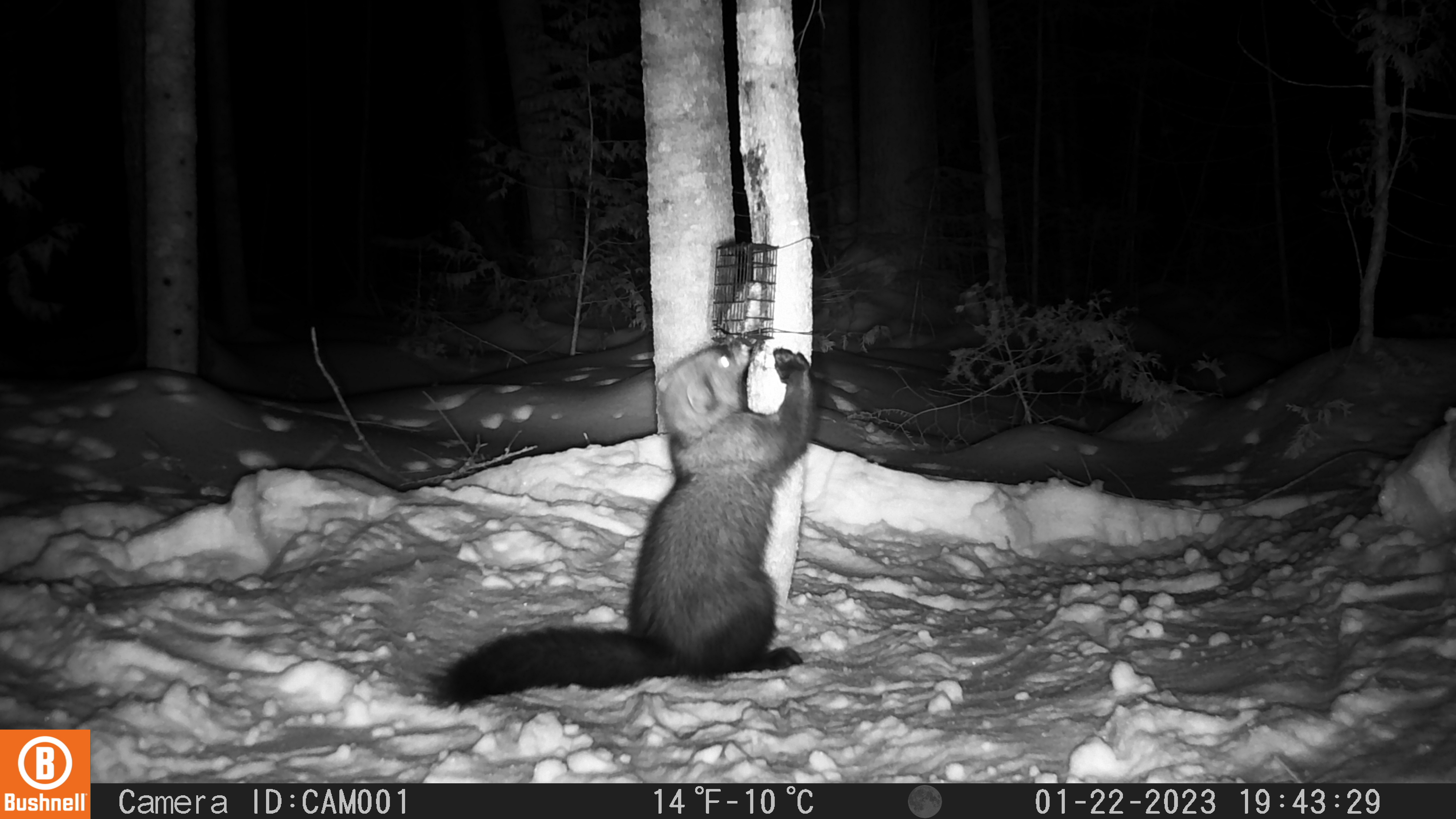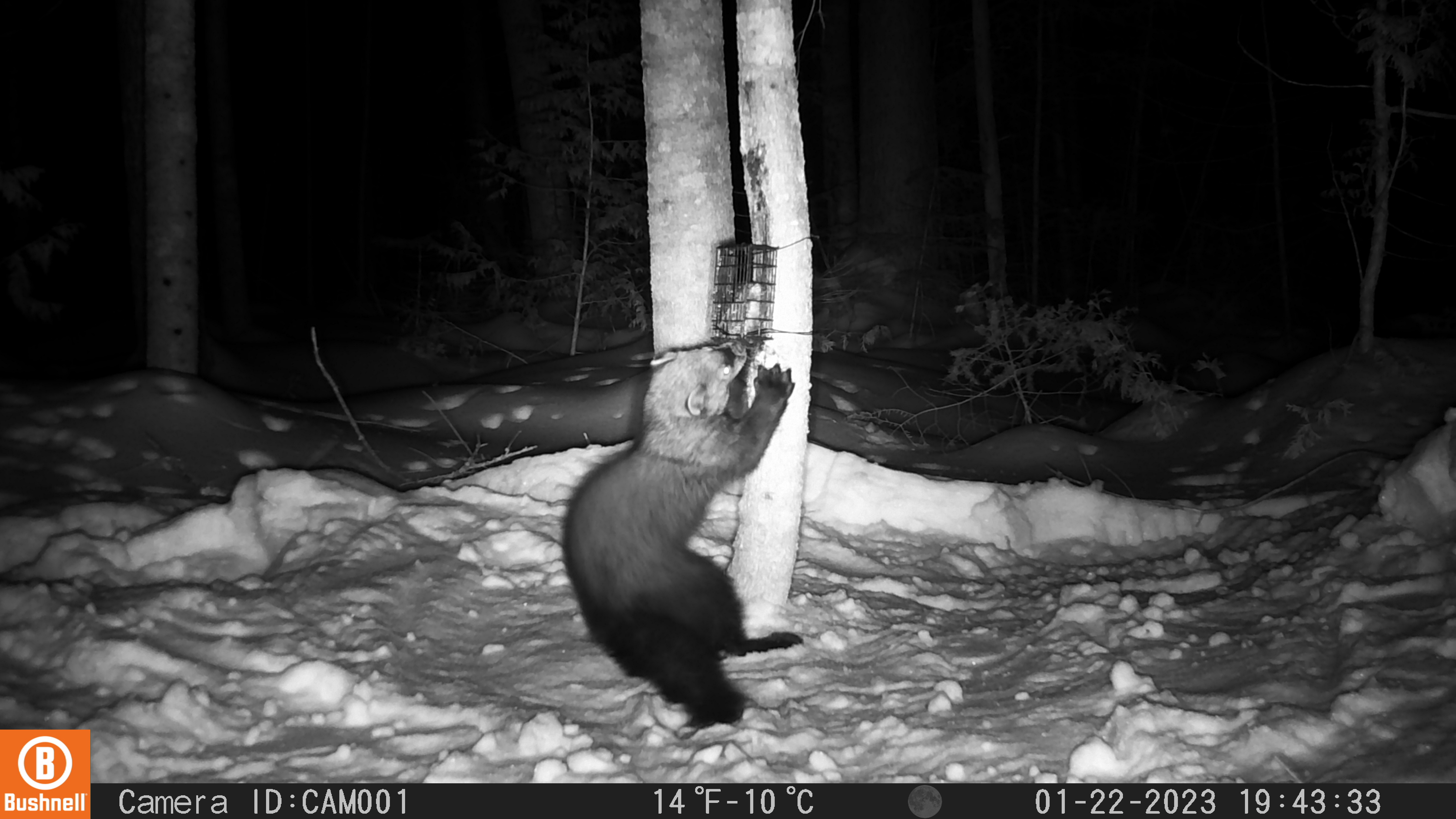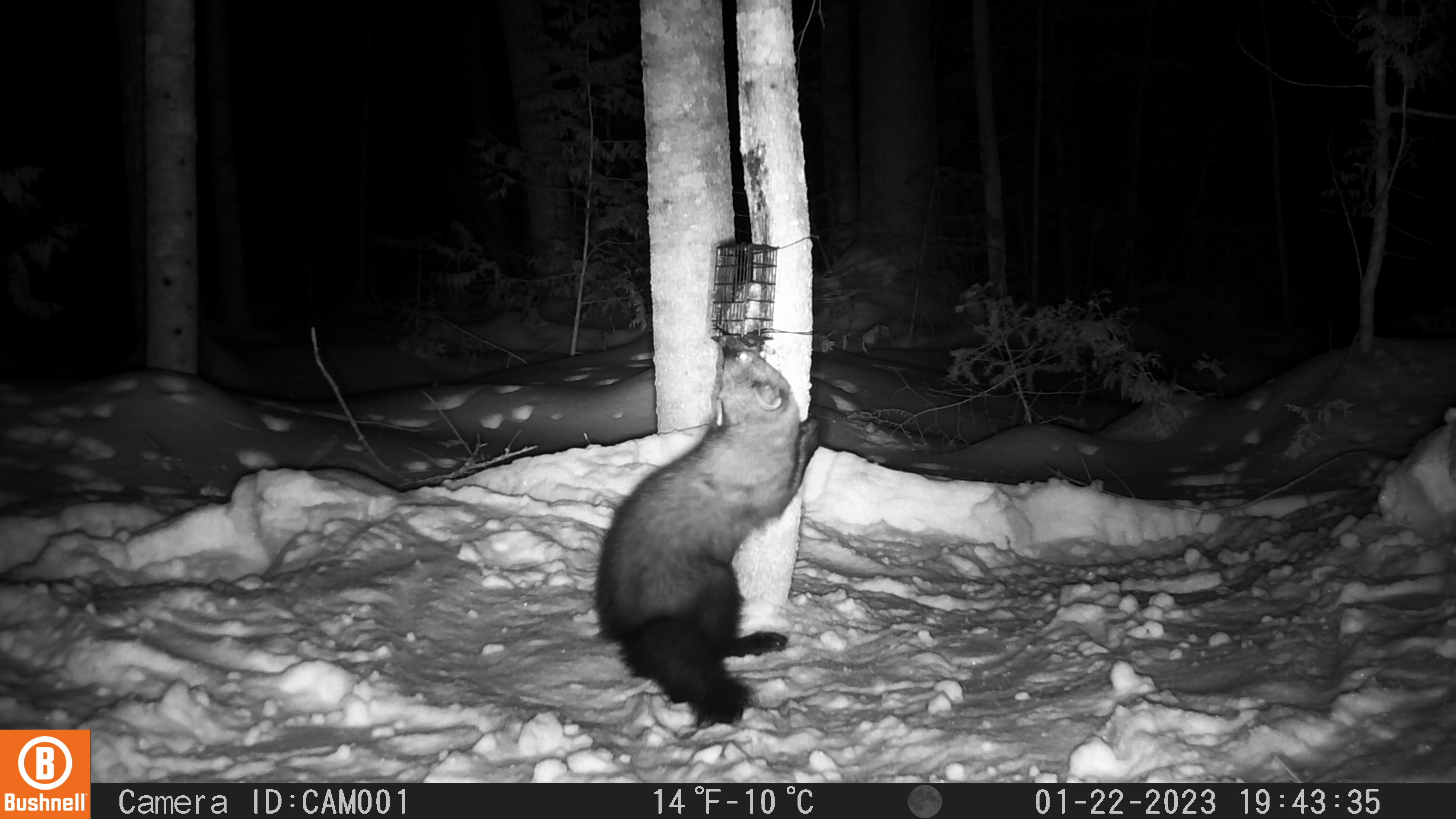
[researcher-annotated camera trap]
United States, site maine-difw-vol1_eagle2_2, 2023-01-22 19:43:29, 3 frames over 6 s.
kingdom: Animalia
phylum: Chordata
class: Mammalia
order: Carnivora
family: Mustelidae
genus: Pekania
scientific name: Pekania pennanti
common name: fisher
Fisher (Pekania pennanti).